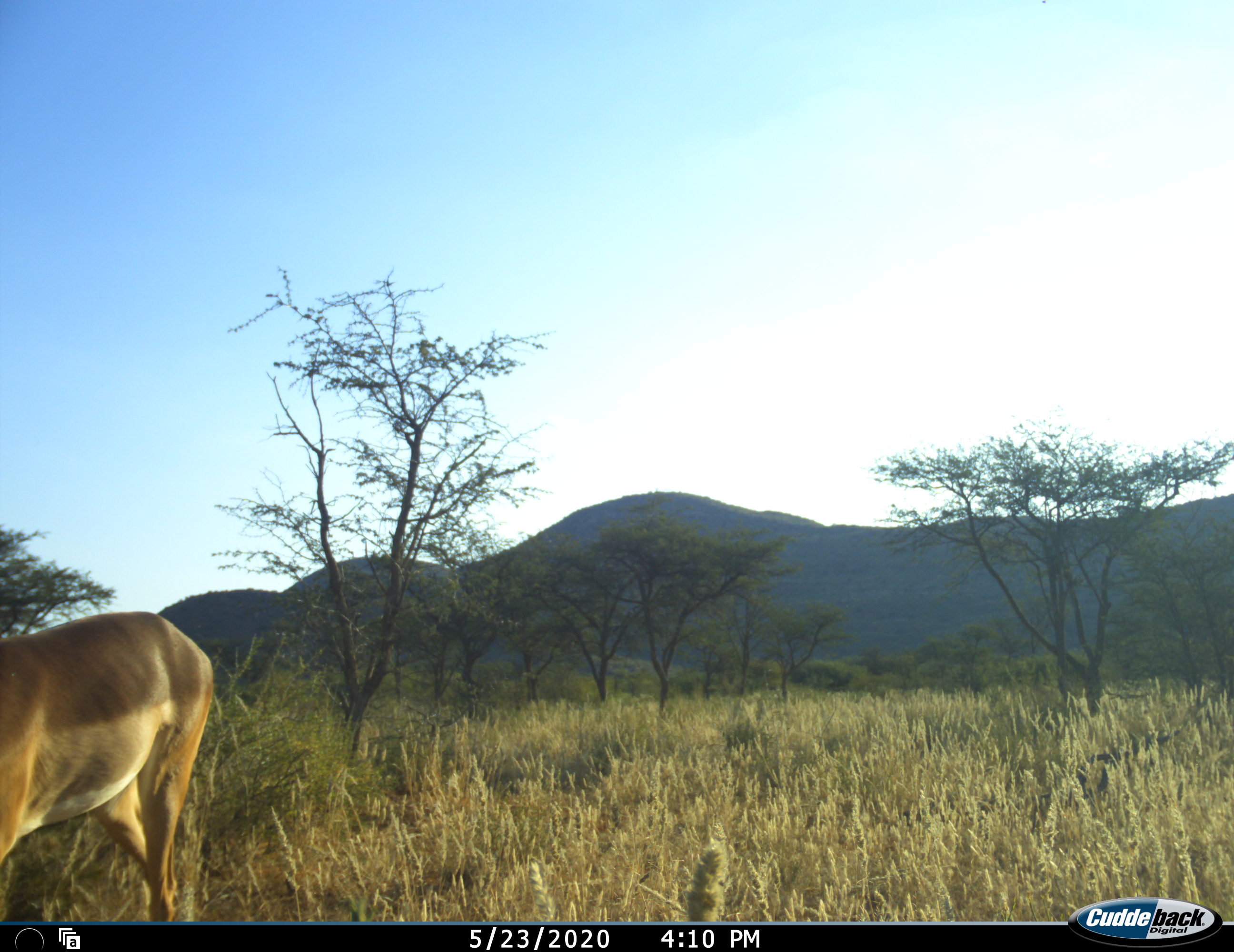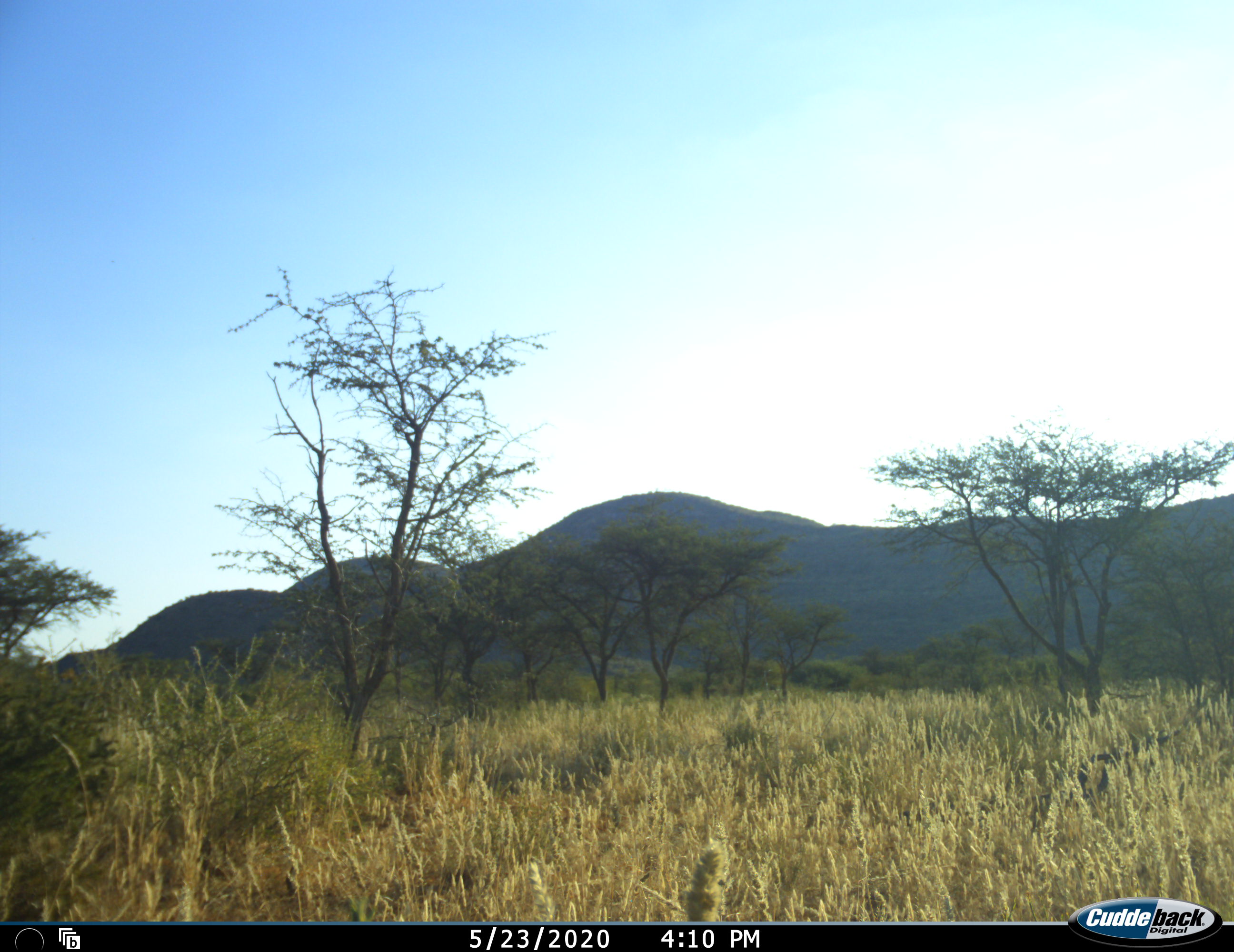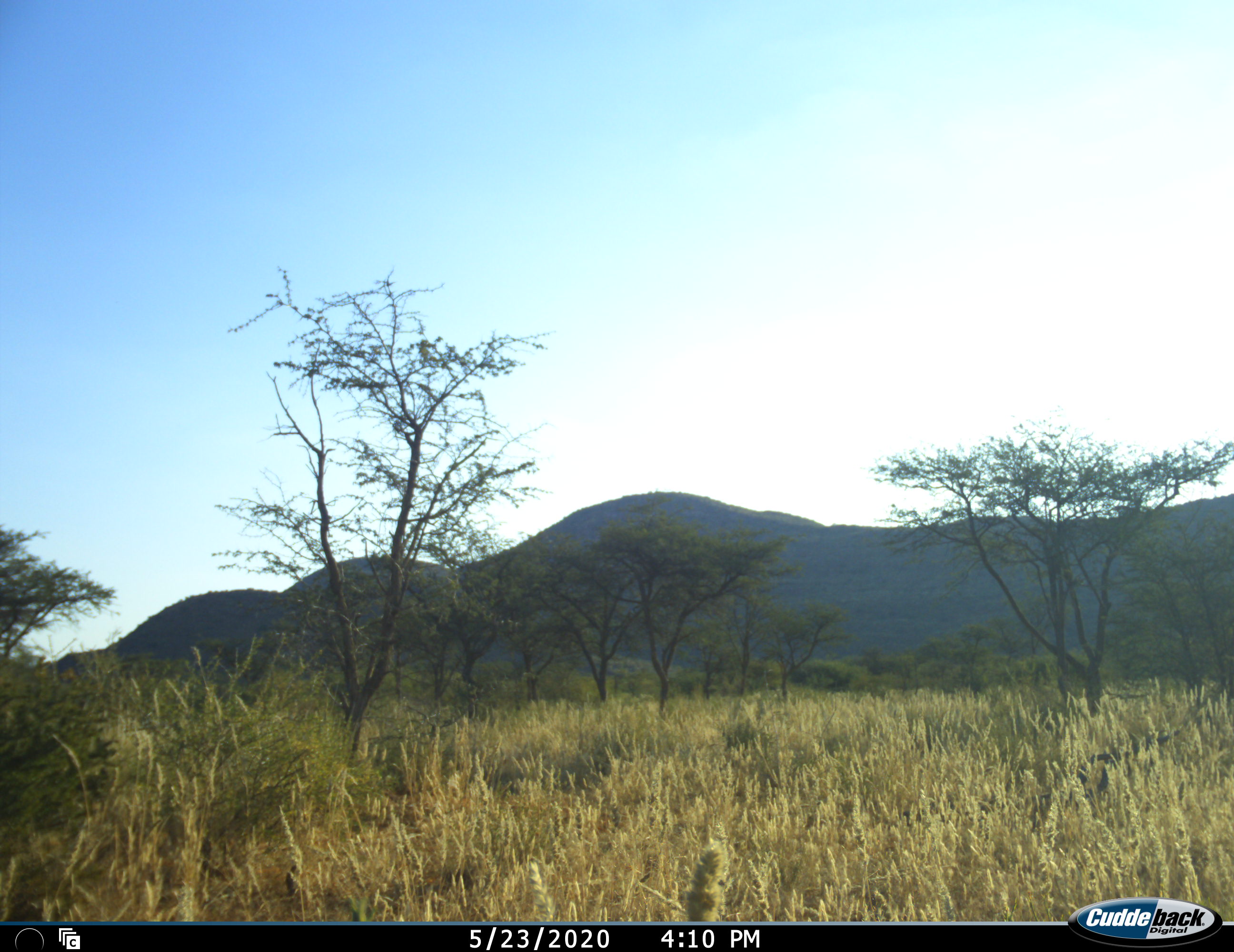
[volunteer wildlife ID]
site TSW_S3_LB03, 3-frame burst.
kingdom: Animalia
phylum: Chordata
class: Mammalia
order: Artiodactyla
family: Bovidae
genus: Aepyceros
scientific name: Aepyceros melampus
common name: impala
Impala (Aepyceros melampus), count 1. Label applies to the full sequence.